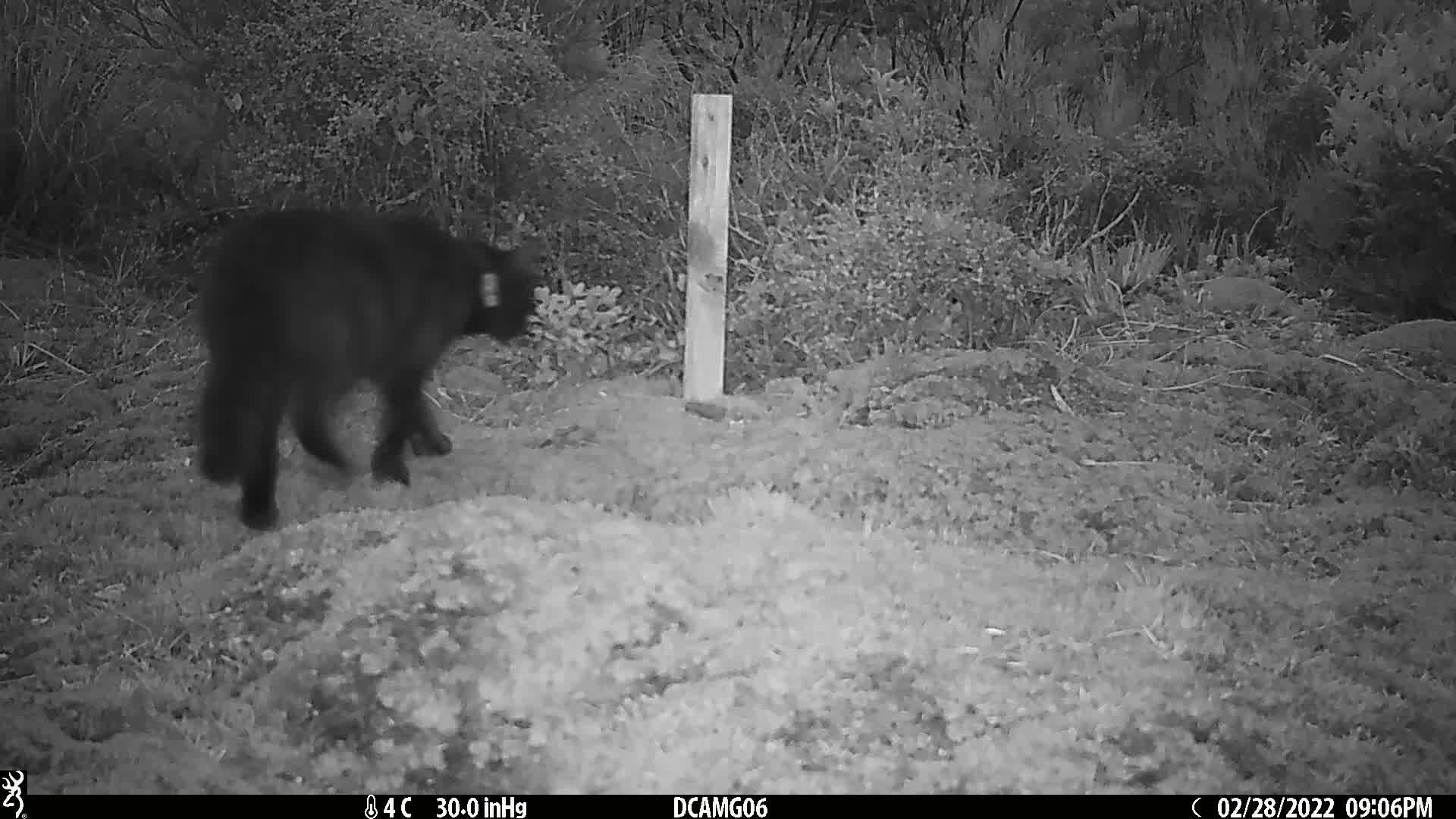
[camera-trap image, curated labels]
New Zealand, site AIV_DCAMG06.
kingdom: Animalia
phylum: Chordata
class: Mammalia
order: Carnivora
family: Felidae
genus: Felis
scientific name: Felis catus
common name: domestic cat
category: cat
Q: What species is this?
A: Cat (domestic cat) (Felis catus).